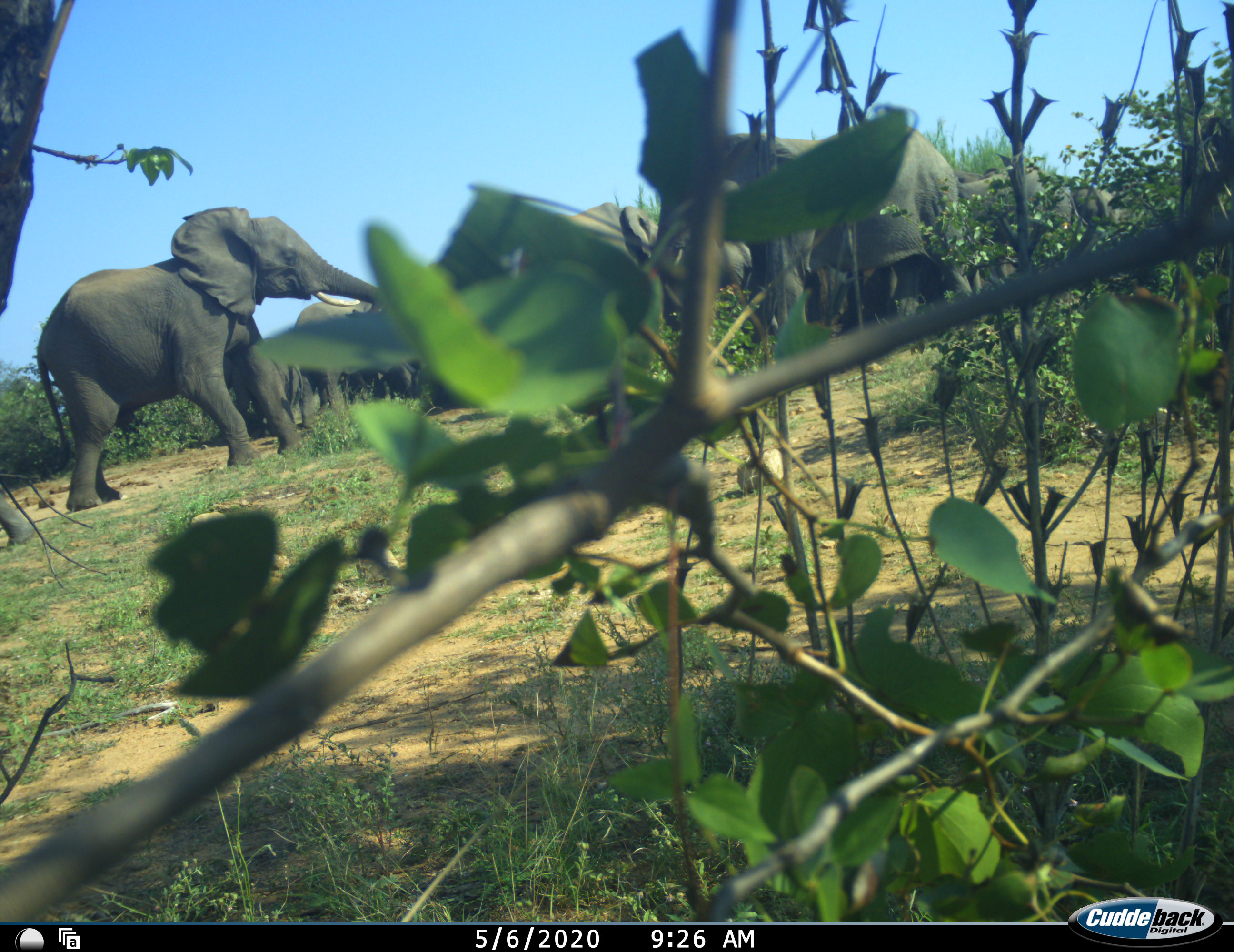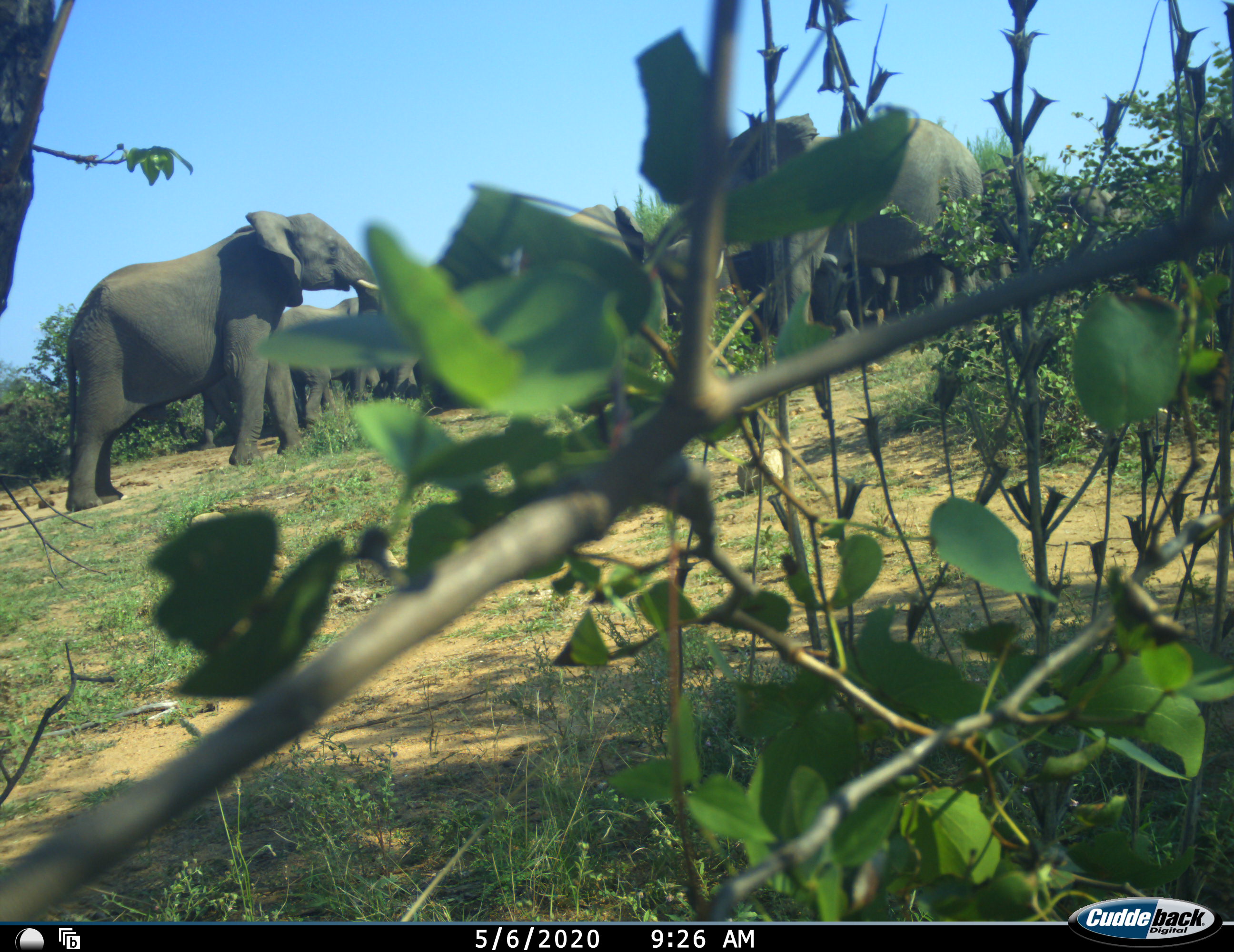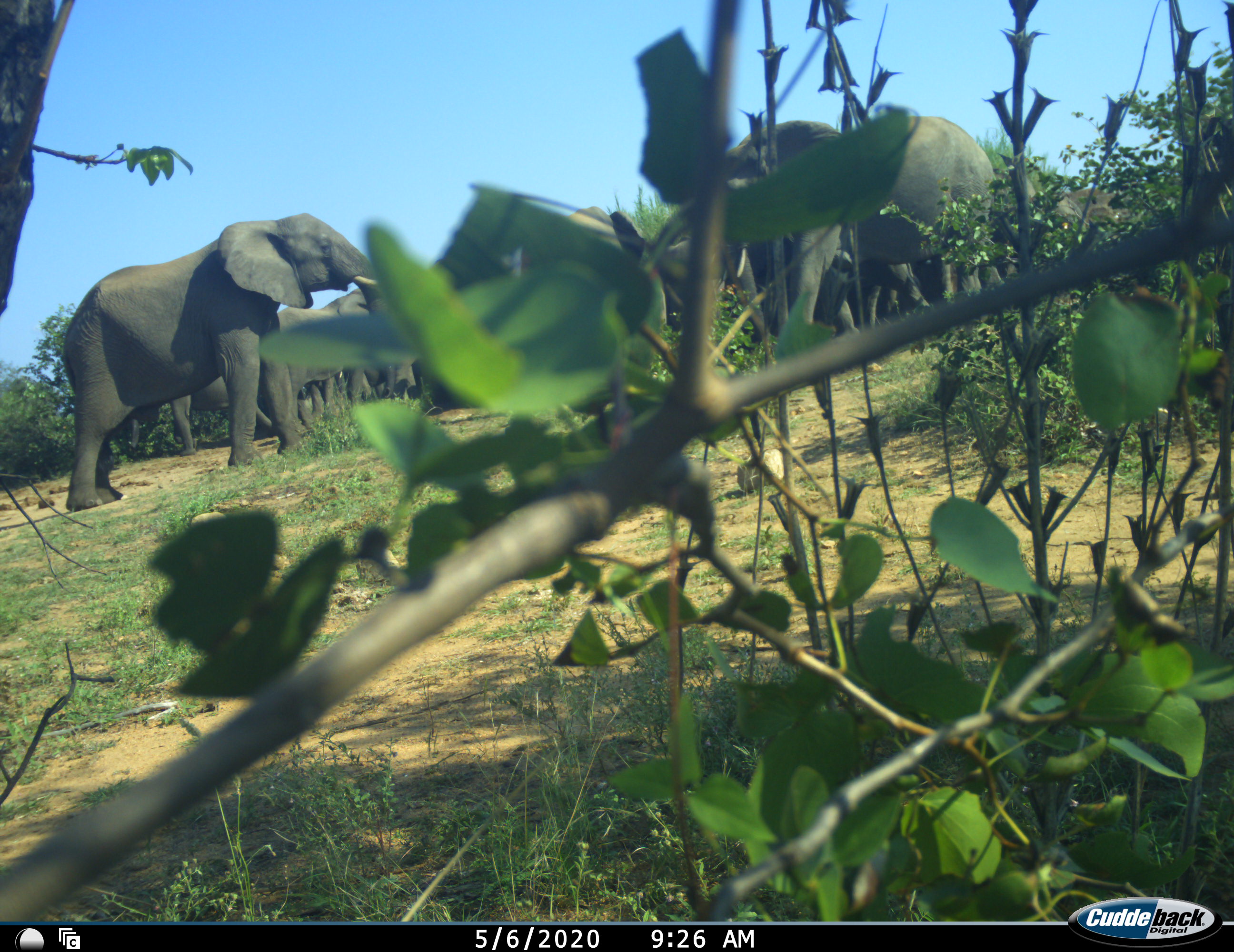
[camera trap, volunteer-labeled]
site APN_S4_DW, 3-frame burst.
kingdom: Animalia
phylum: Chordata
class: Mammalia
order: Proboscidea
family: Elephantidae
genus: Loxodonta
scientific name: Loxodonta africana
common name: african bush elephant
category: elephant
Elephant (african bush elephant) (Loxodonta africana), count 11-50. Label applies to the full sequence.